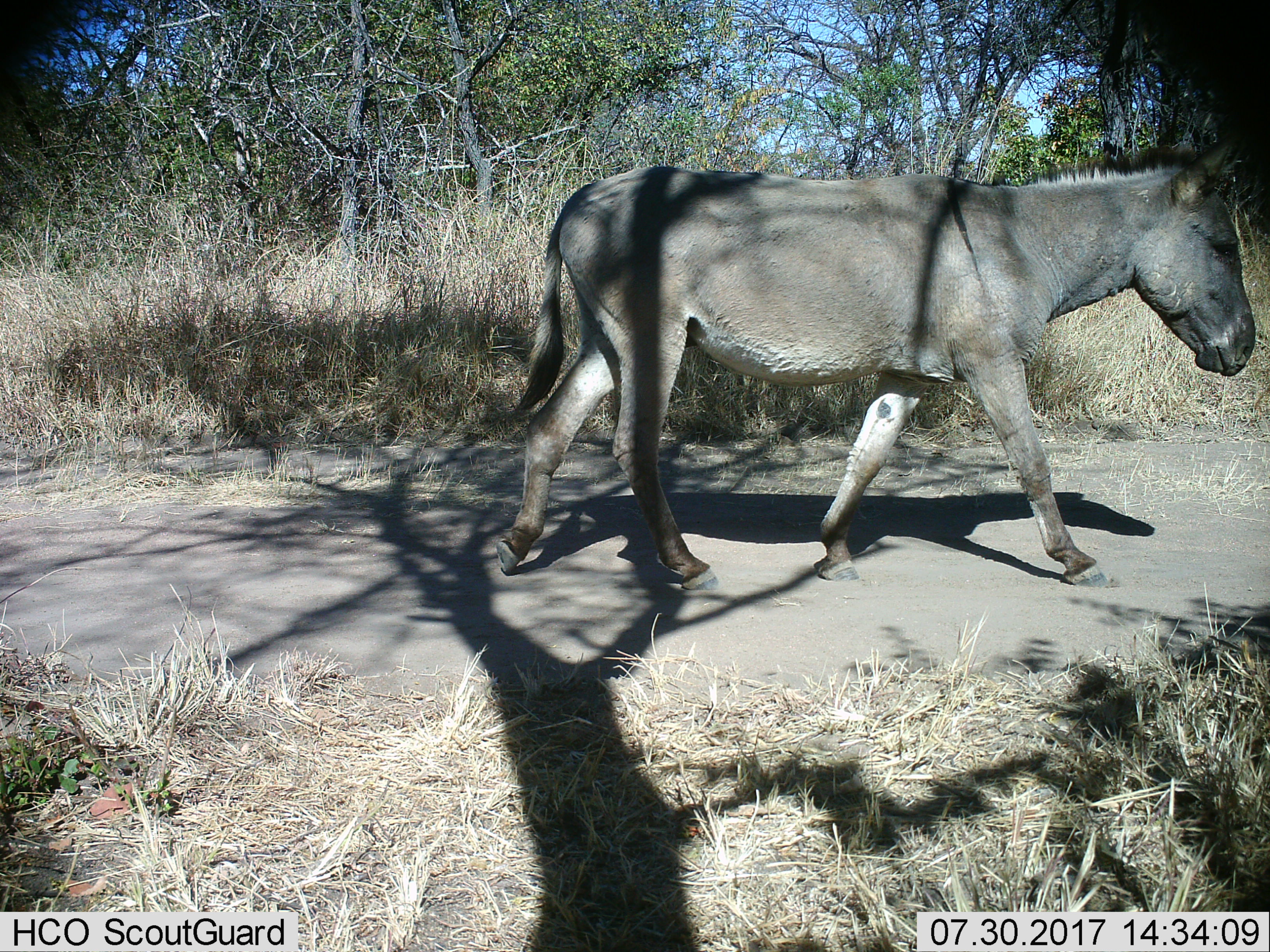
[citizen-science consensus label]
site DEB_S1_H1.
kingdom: Animalia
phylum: Chordata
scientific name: Vertebrata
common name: domestic animal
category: domesticanimal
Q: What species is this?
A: Domesticanimal (domestic animal) (Vertebrata).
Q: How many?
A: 1.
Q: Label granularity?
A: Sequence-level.